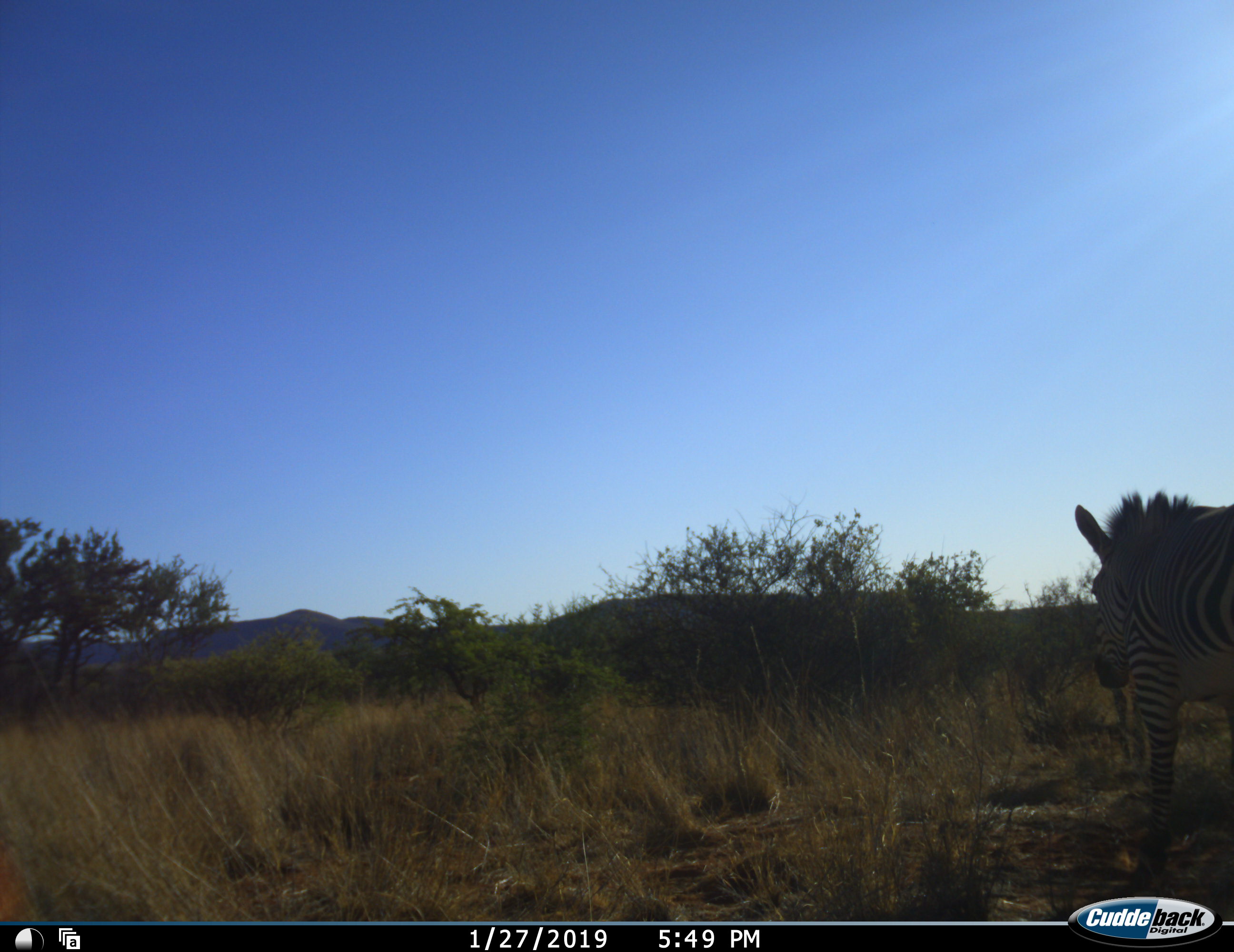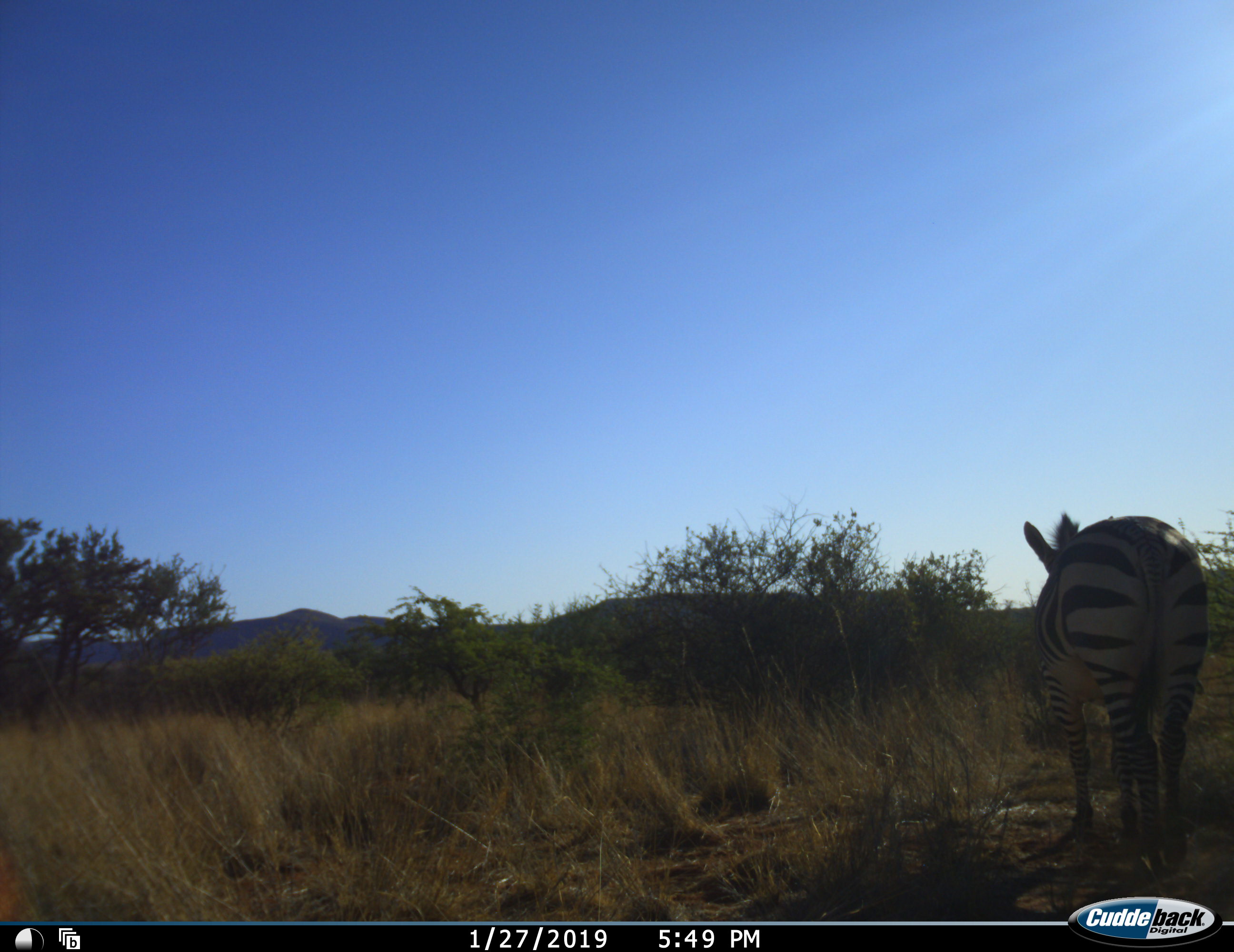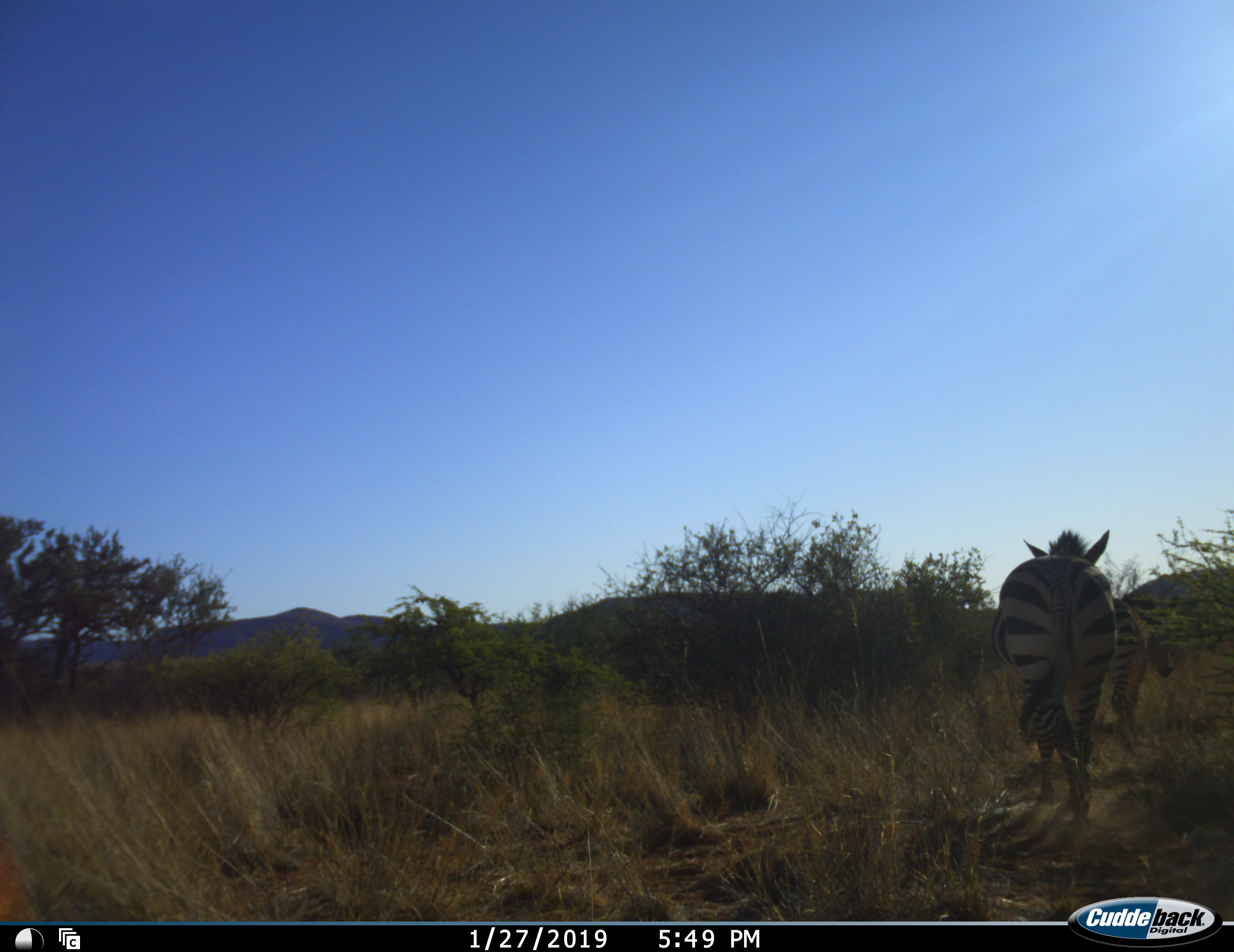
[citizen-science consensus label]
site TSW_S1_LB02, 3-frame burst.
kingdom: Animalia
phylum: Chordata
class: Mammalia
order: Perissodactyla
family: Equidae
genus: Equus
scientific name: Equus quagga burchellii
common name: burchell's zebra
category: zebraburchells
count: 2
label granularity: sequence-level